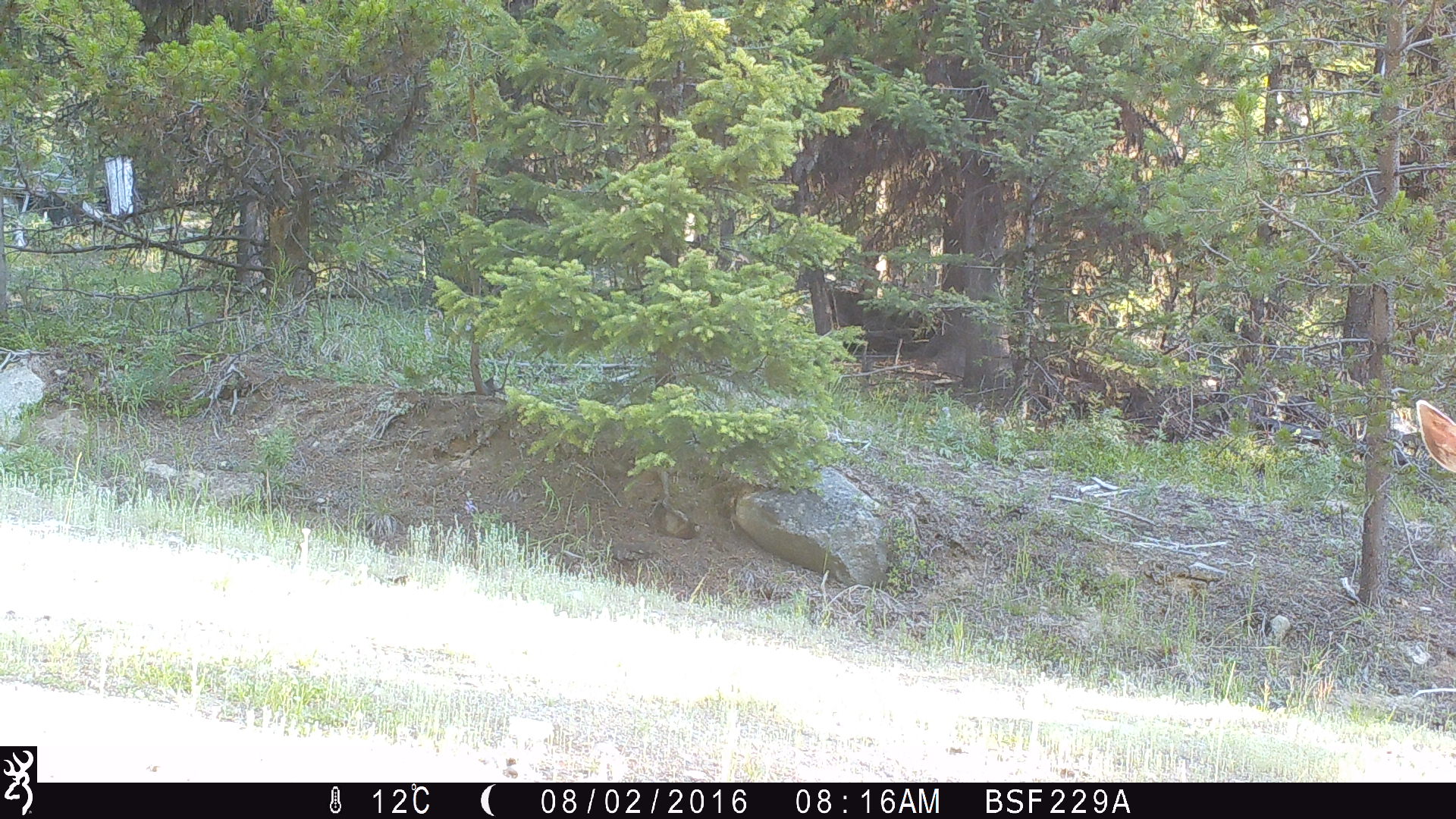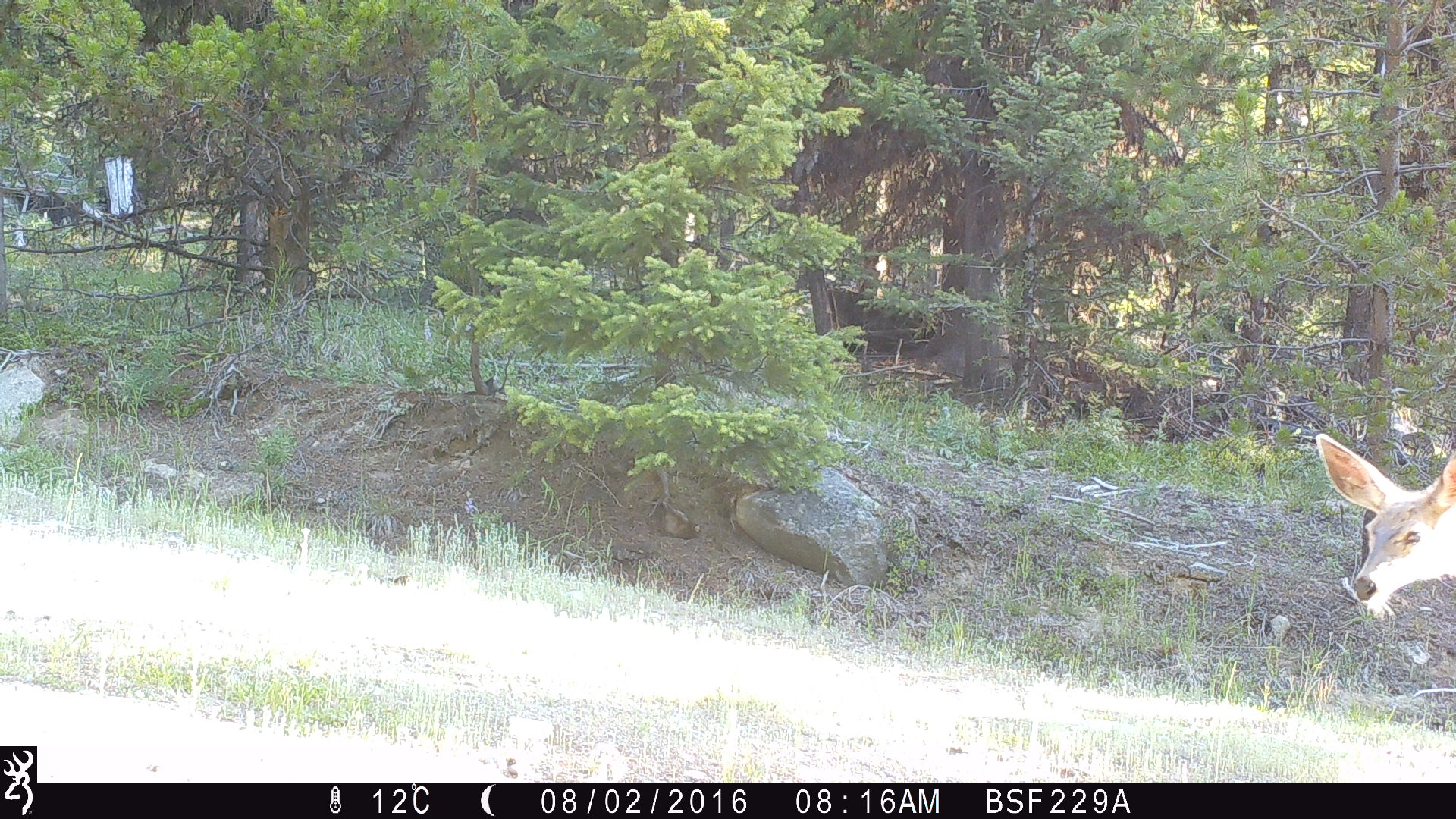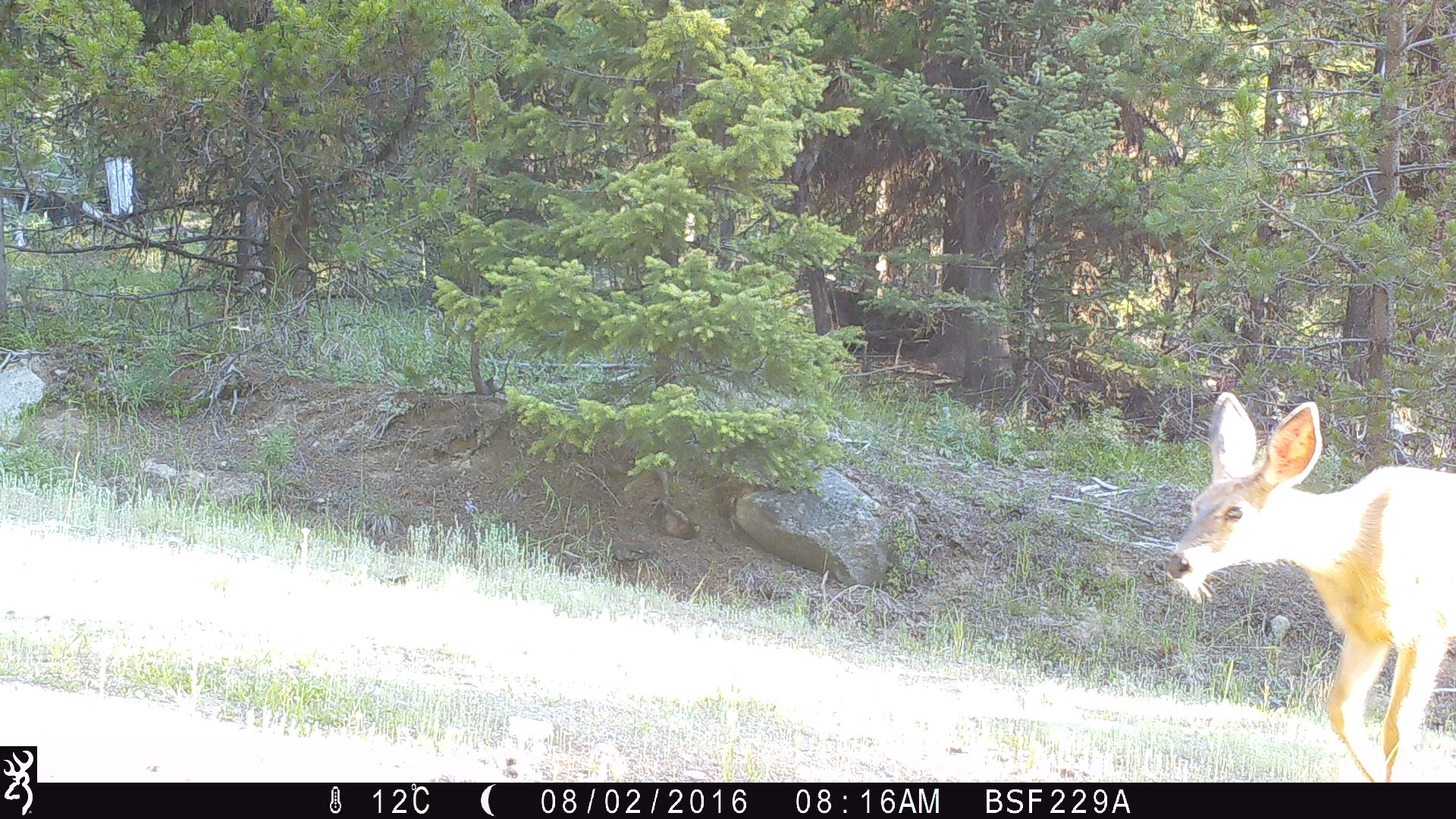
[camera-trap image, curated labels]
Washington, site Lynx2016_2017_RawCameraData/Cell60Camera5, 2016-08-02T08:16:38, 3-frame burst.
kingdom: Animalia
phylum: Chordata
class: Mammalia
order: Artiodactyla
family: Cervidae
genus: Odocoileus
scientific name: Odocoileus hemionus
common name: mule deer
Odocoileus hemionus (mule deer). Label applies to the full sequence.